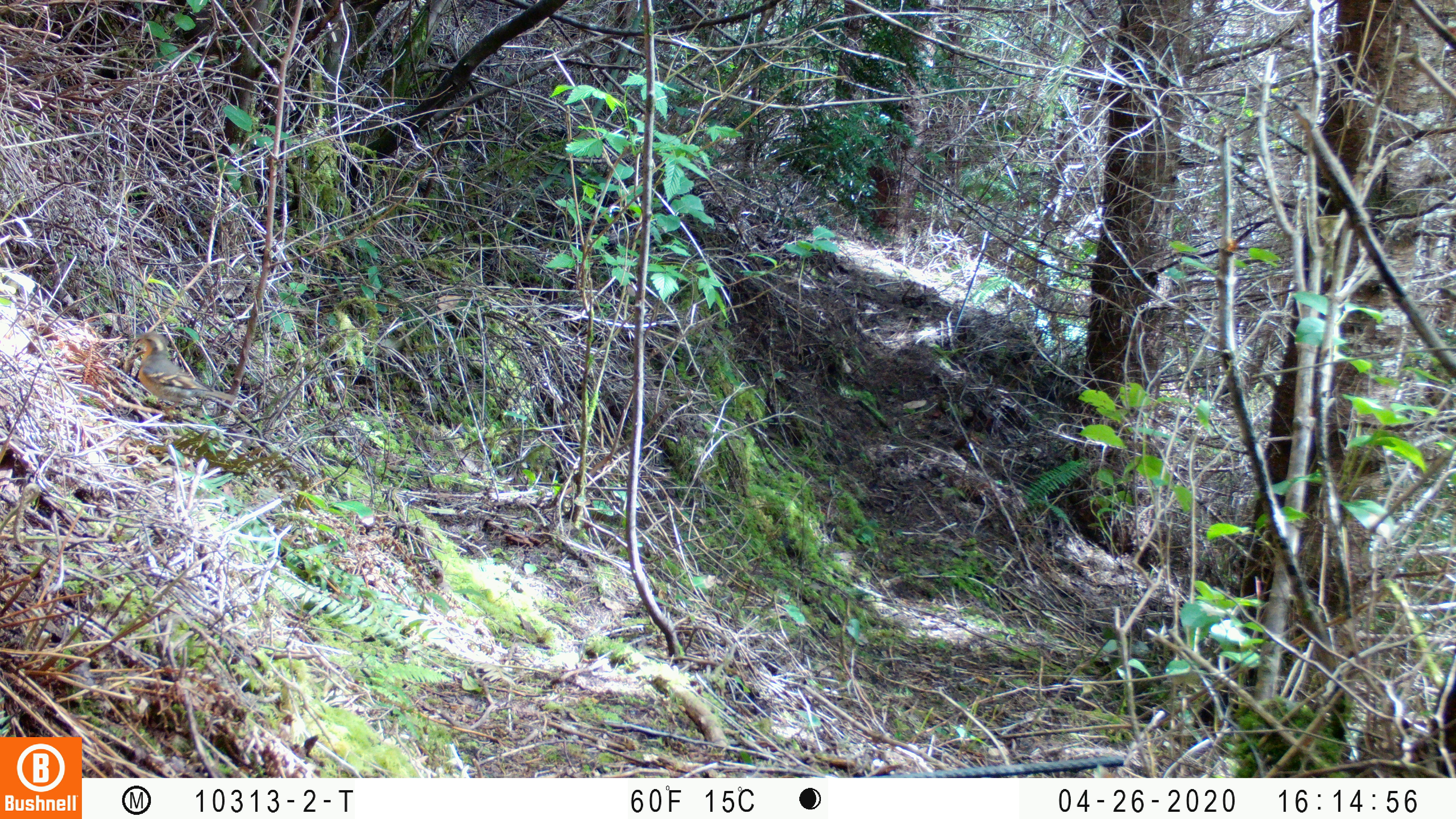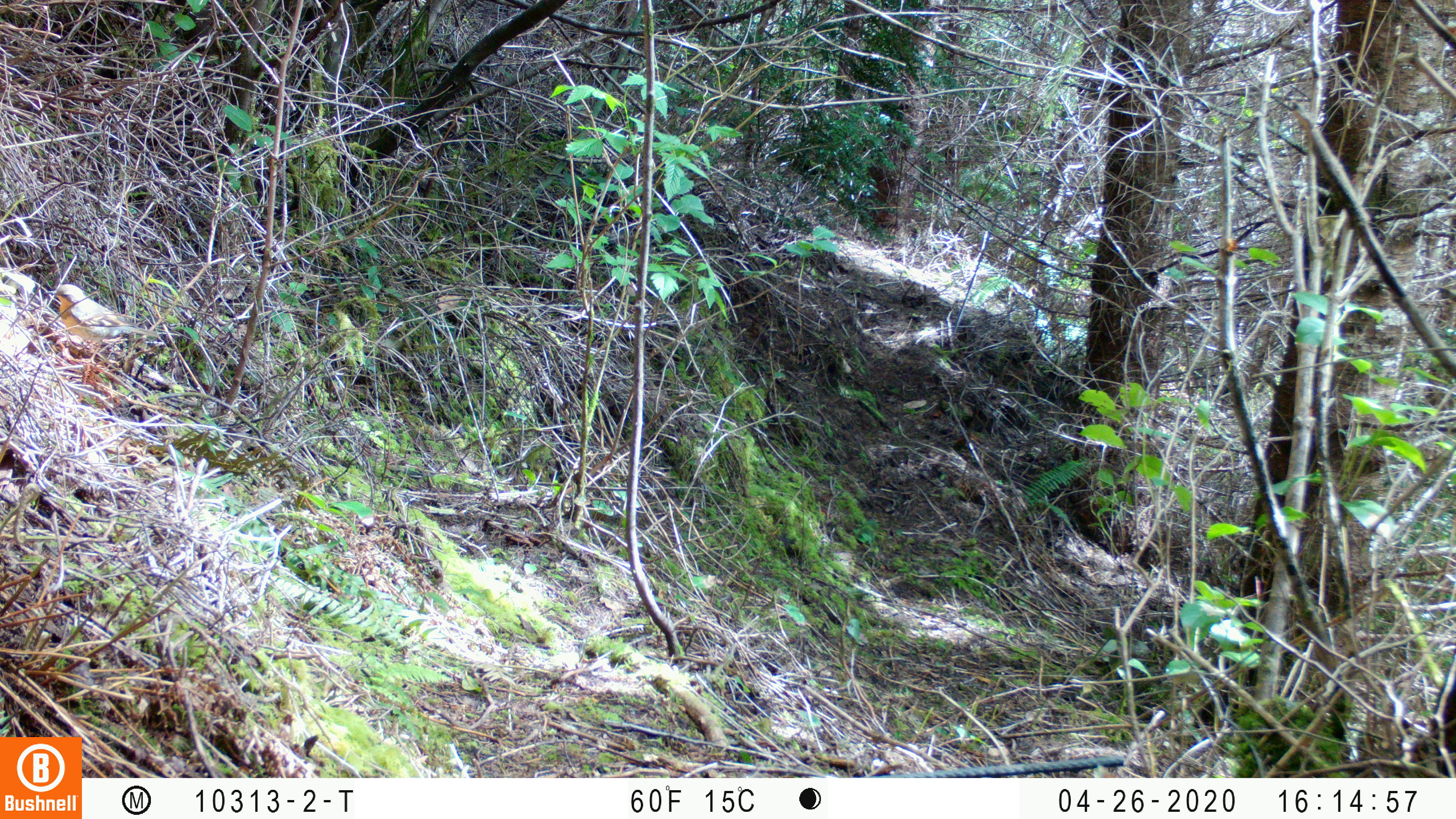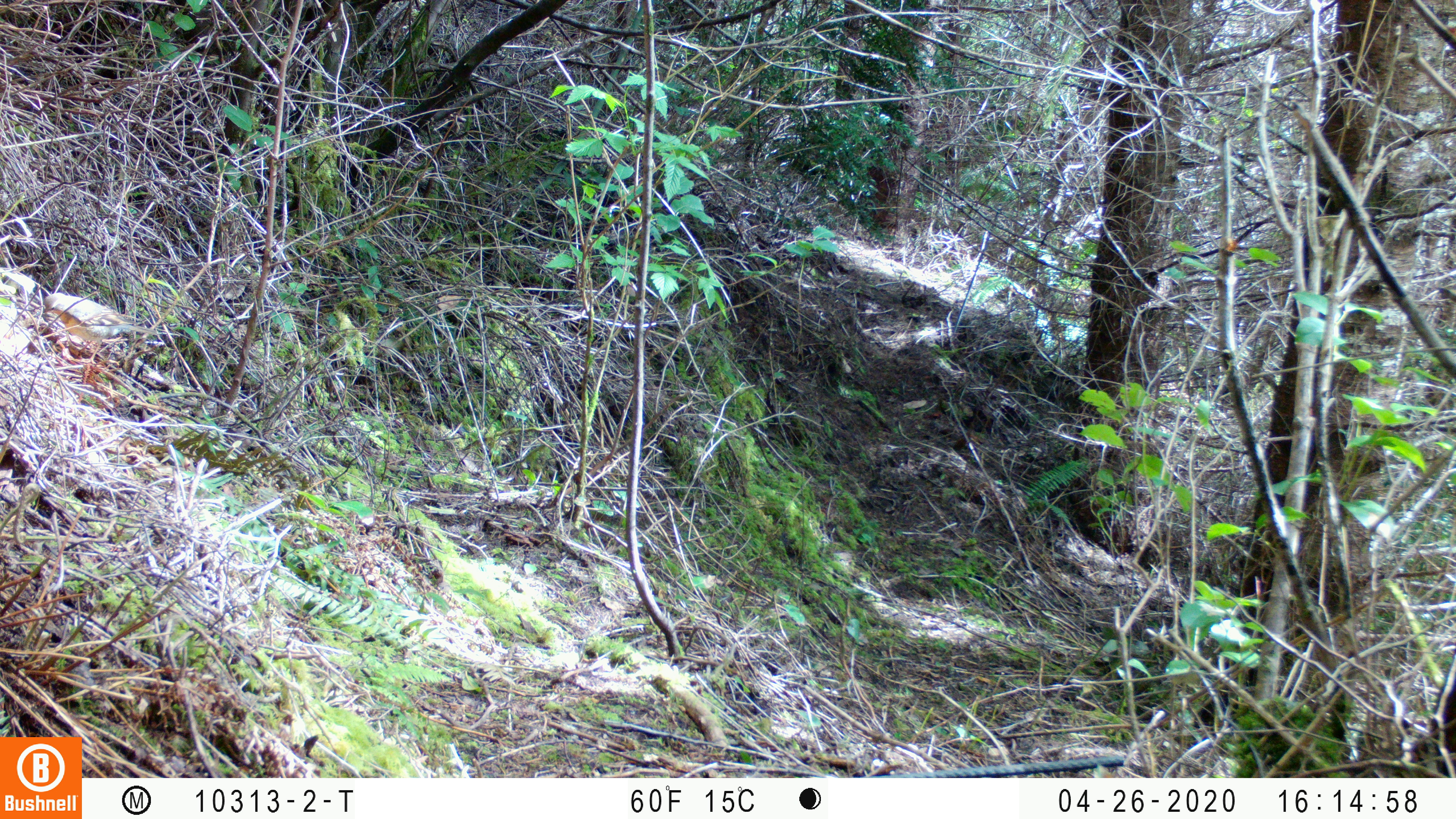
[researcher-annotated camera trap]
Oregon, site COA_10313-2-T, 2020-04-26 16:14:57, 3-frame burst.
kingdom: Animalia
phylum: Chordata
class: Aves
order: Passeriformes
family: Turdidae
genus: Ixoreus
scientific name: Ixoreus naevius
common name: varied thrush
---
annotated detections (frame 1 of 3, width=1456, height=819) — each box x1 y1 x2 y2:
varied thrush: 131 334 240 416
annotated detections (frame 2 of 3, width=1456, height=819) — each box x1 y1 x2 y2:
varied thrush: 46 282 171 355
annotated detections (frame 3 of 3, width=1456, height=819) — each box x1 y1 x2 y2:
varied thrush: 37 291 166 362